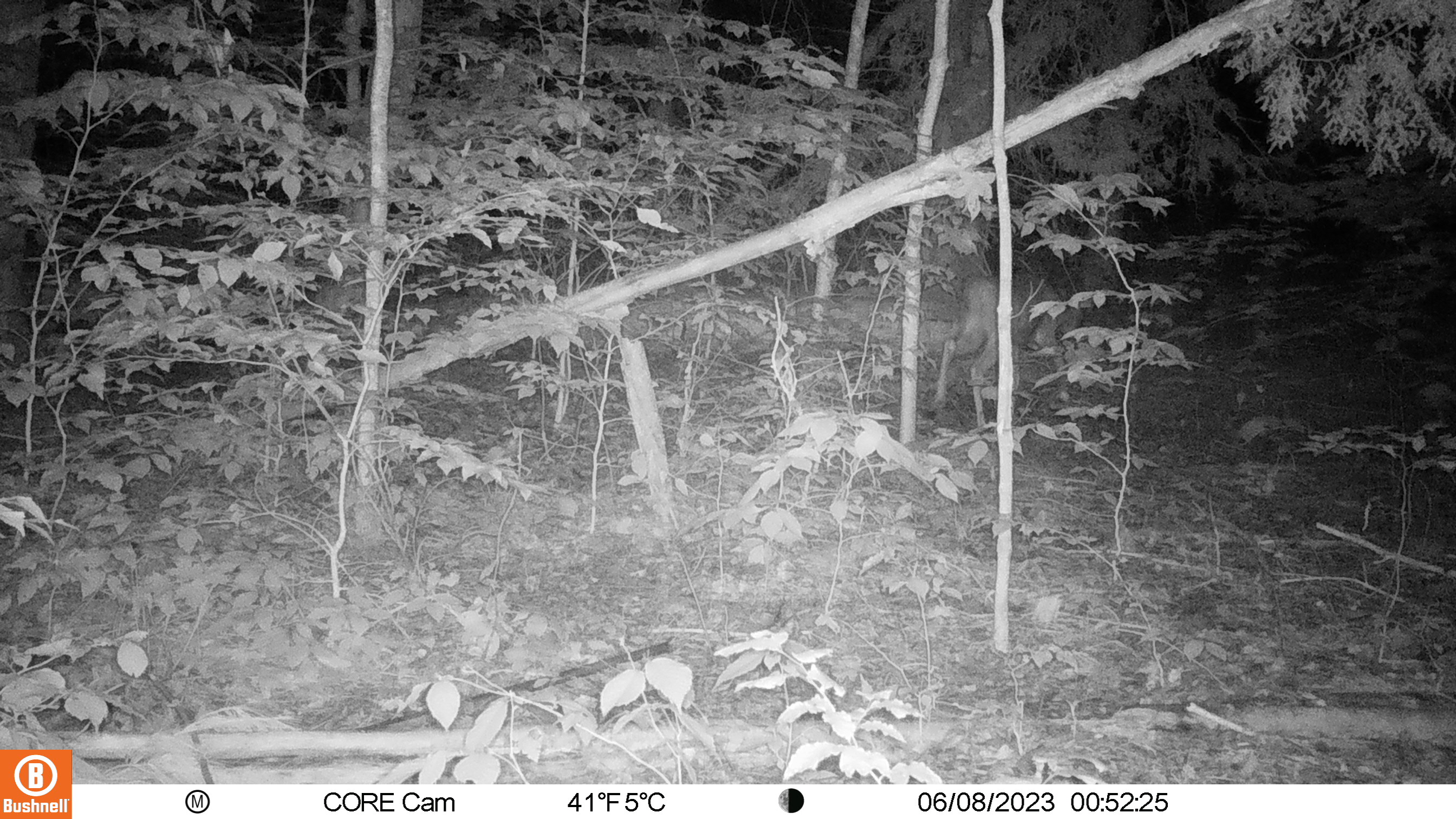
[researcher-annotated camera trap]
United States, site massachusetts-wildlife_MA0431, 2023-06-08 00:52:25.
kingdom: Animalia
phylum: Chordata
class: Mammalia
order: Artiodactyla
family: Cervidae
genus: Odocoileus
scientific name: Odocoileus virginianus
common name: white-tailed deer